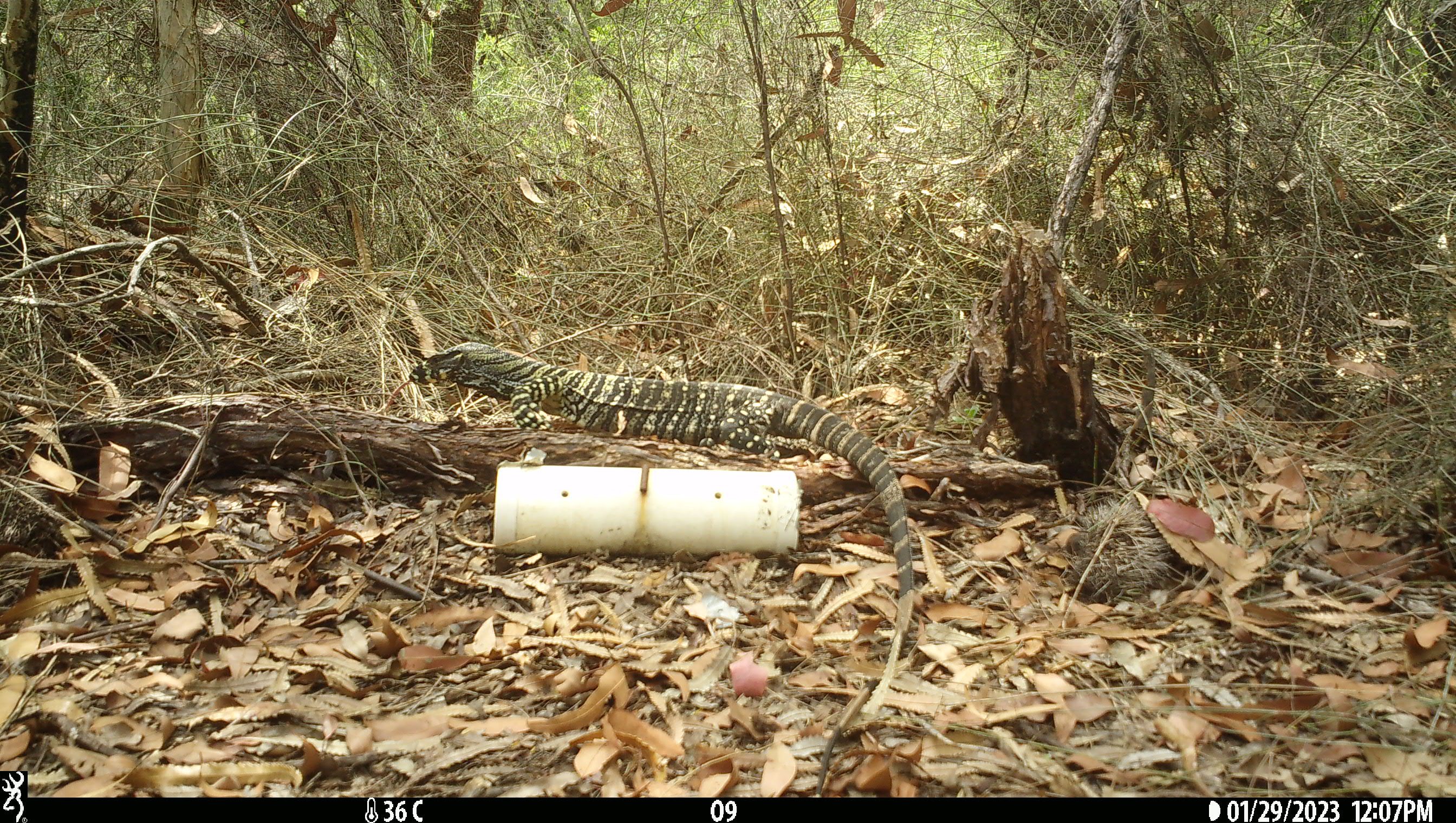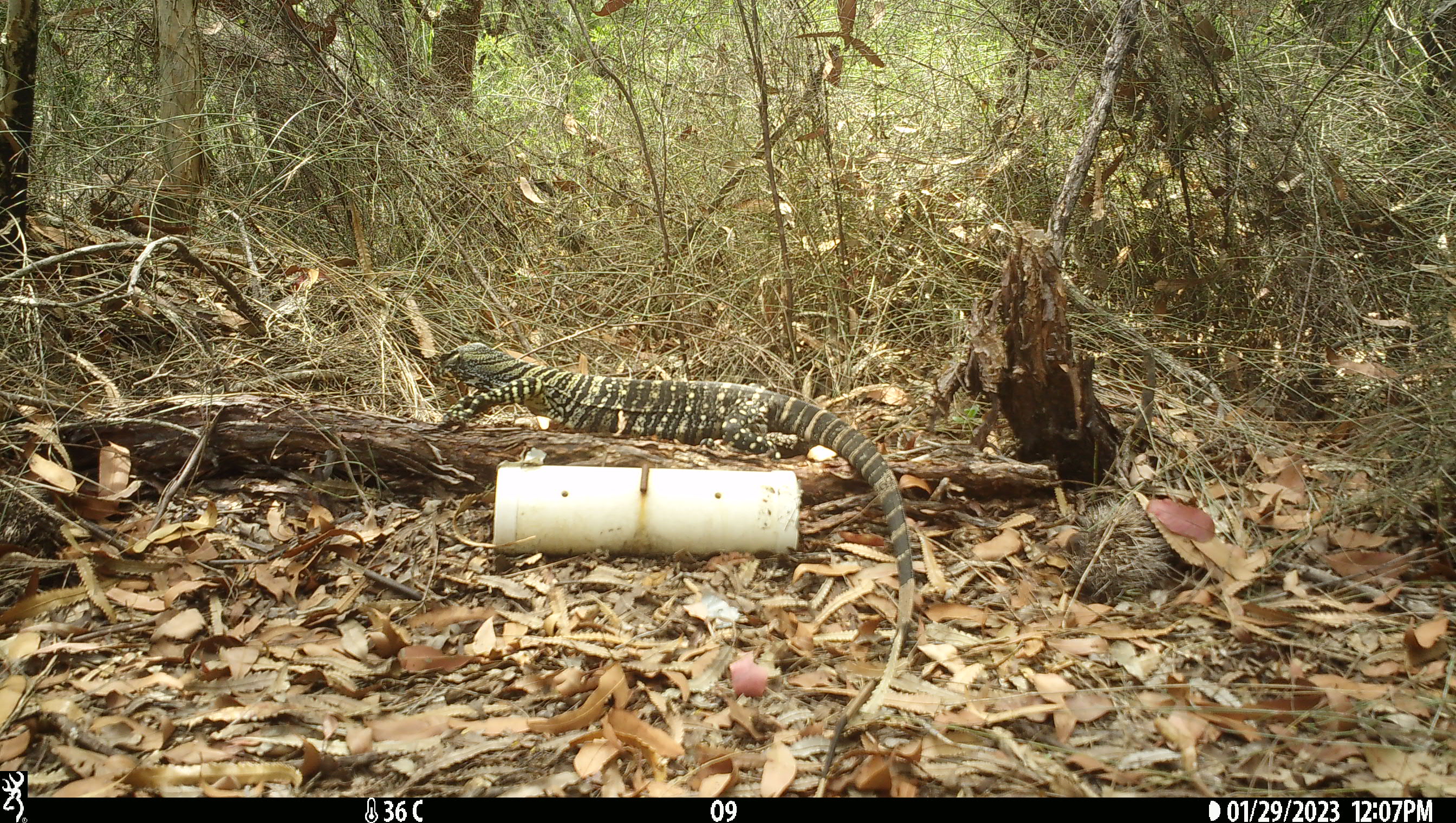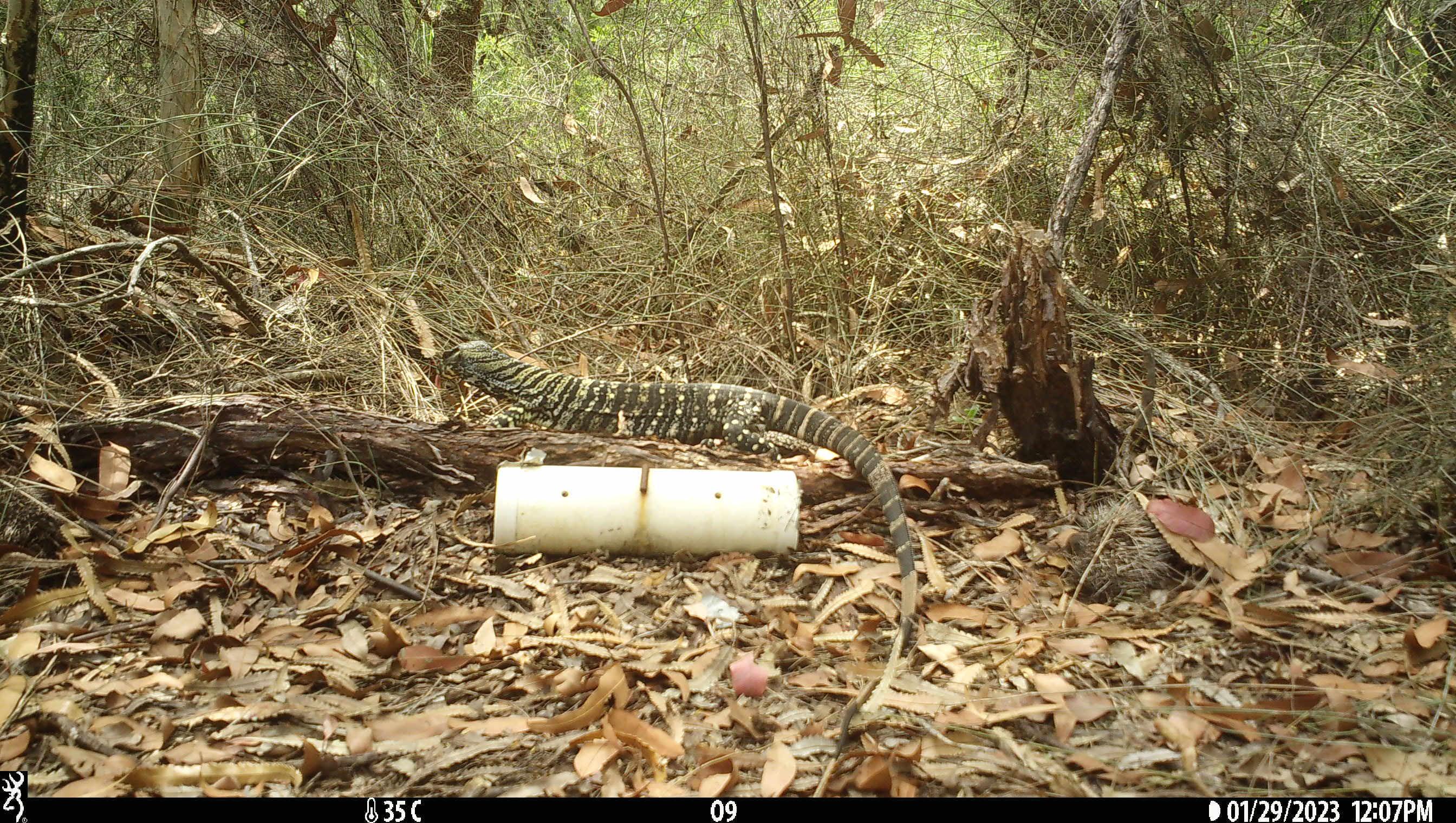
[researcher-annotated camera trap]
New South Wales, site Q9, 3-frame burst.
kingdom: Animalia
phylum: Chordata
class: Reptilia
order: Squamata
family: Varanidae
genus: Varanus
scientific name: Varanus varius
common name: lace monitor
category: goanna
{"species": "goanna (lace monitor) (Varanus varius)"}